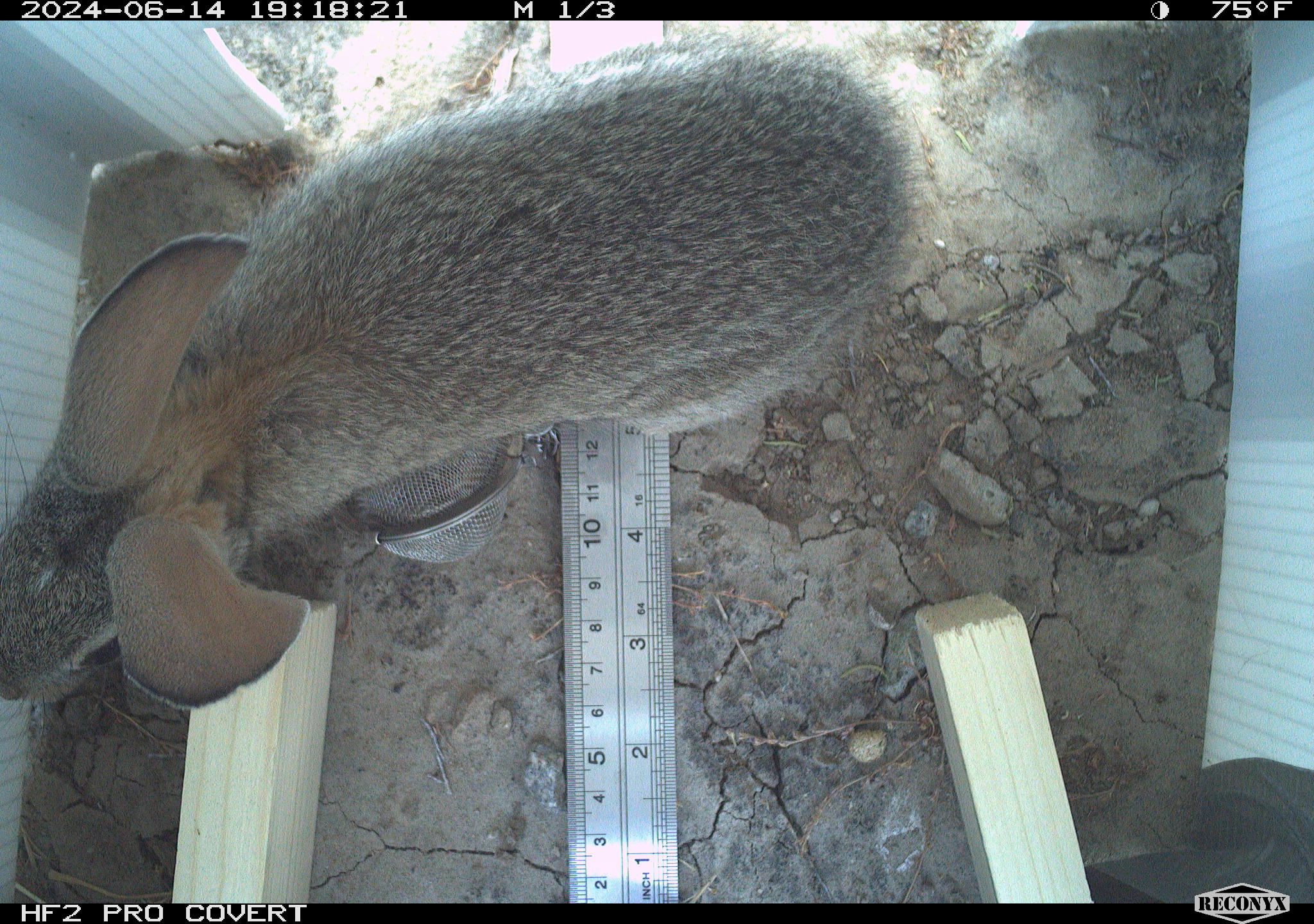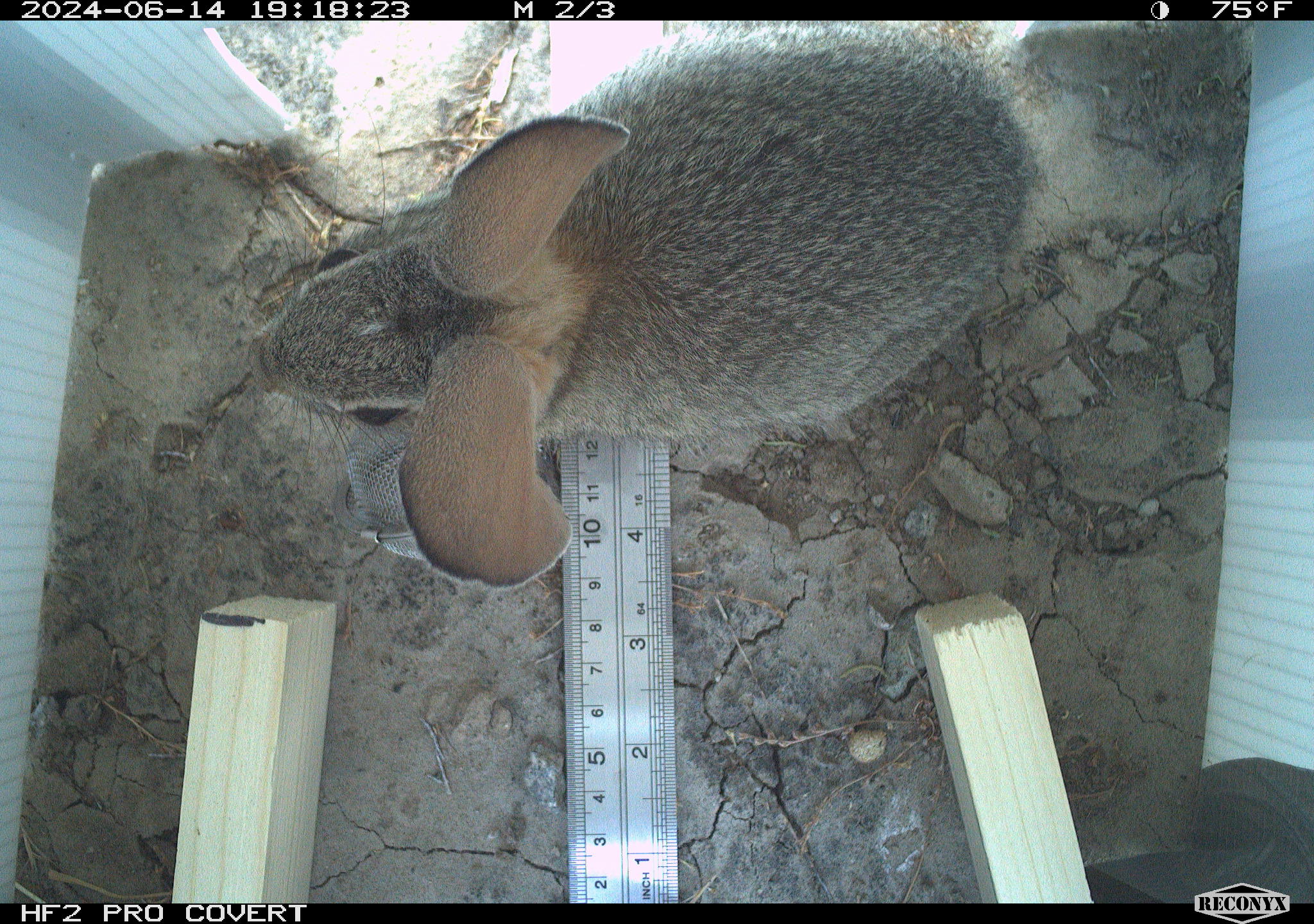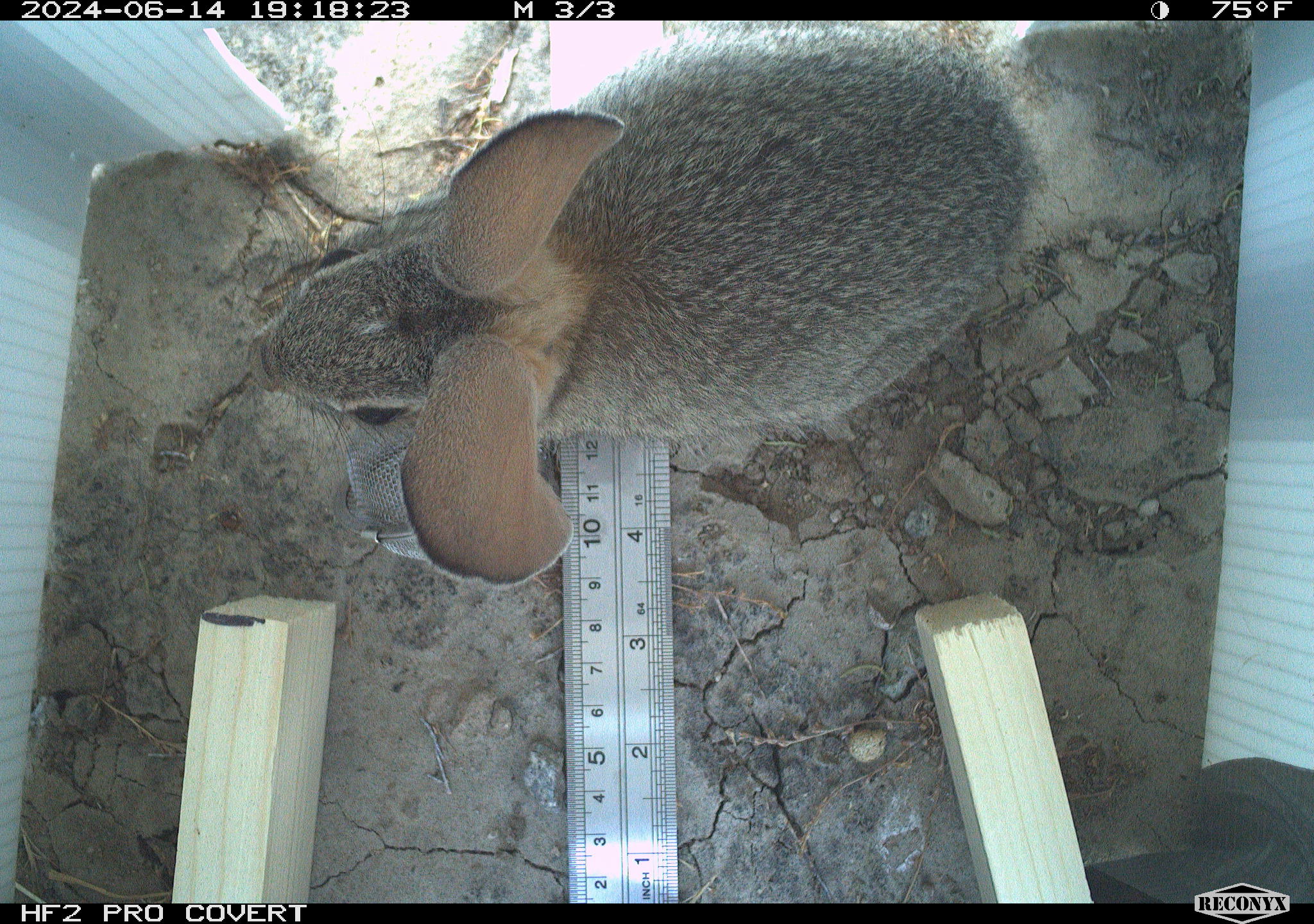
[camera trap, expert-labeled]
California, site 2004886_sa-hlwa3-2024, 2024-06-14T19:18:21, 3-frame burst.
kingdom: Animalia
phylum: Chordata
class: Mammalia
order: Lagomorpha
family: Leporidae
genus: Sylvilagus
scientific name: Sylvilagus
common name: cottontail rabbits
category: sylvilagus species